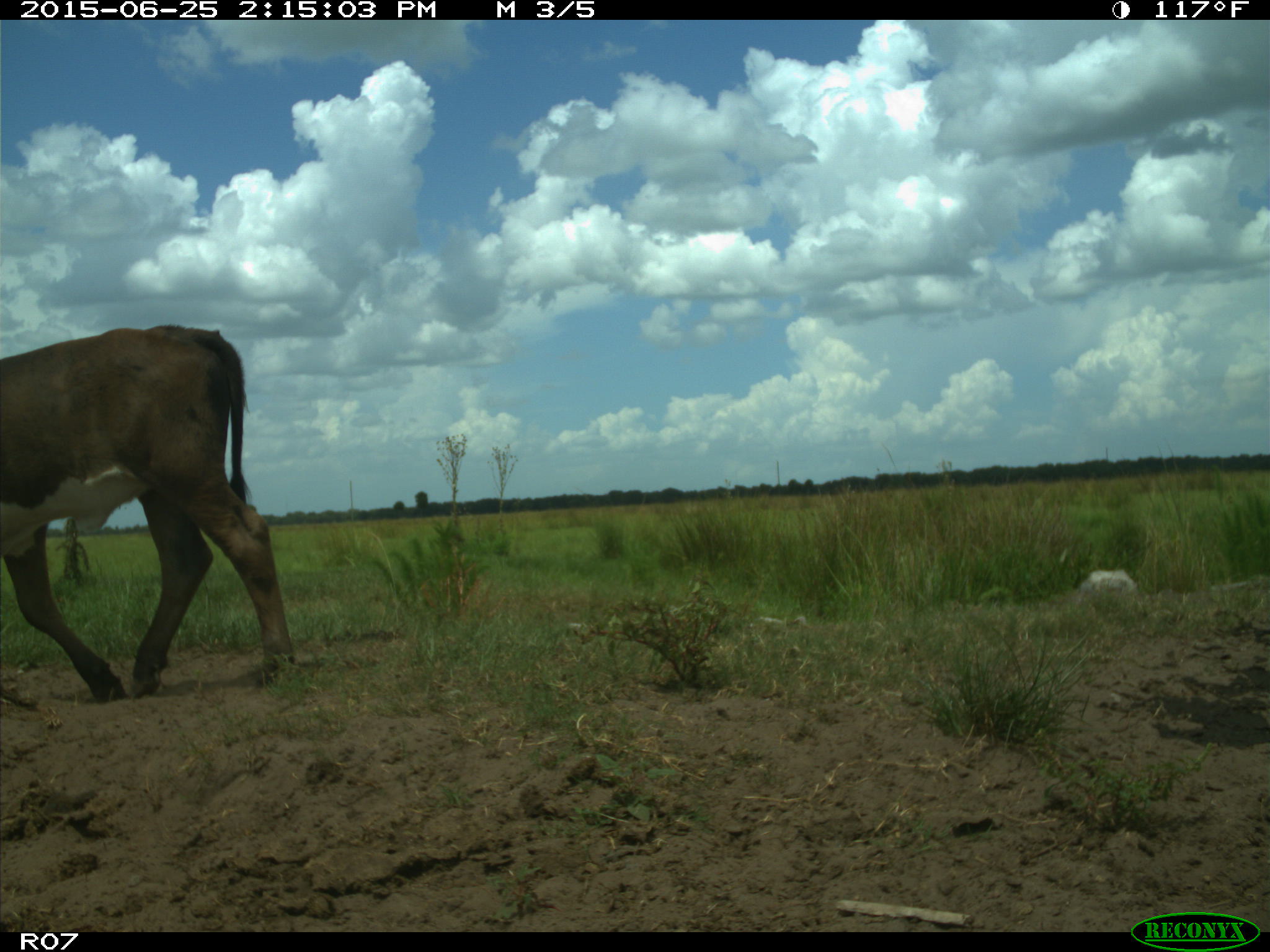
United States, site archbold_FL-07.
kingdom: Animalia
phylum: Chordata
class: Mammalia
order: Artiodactyla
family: Bovidae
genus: Bos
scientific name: Bos taurus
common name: domestic cow